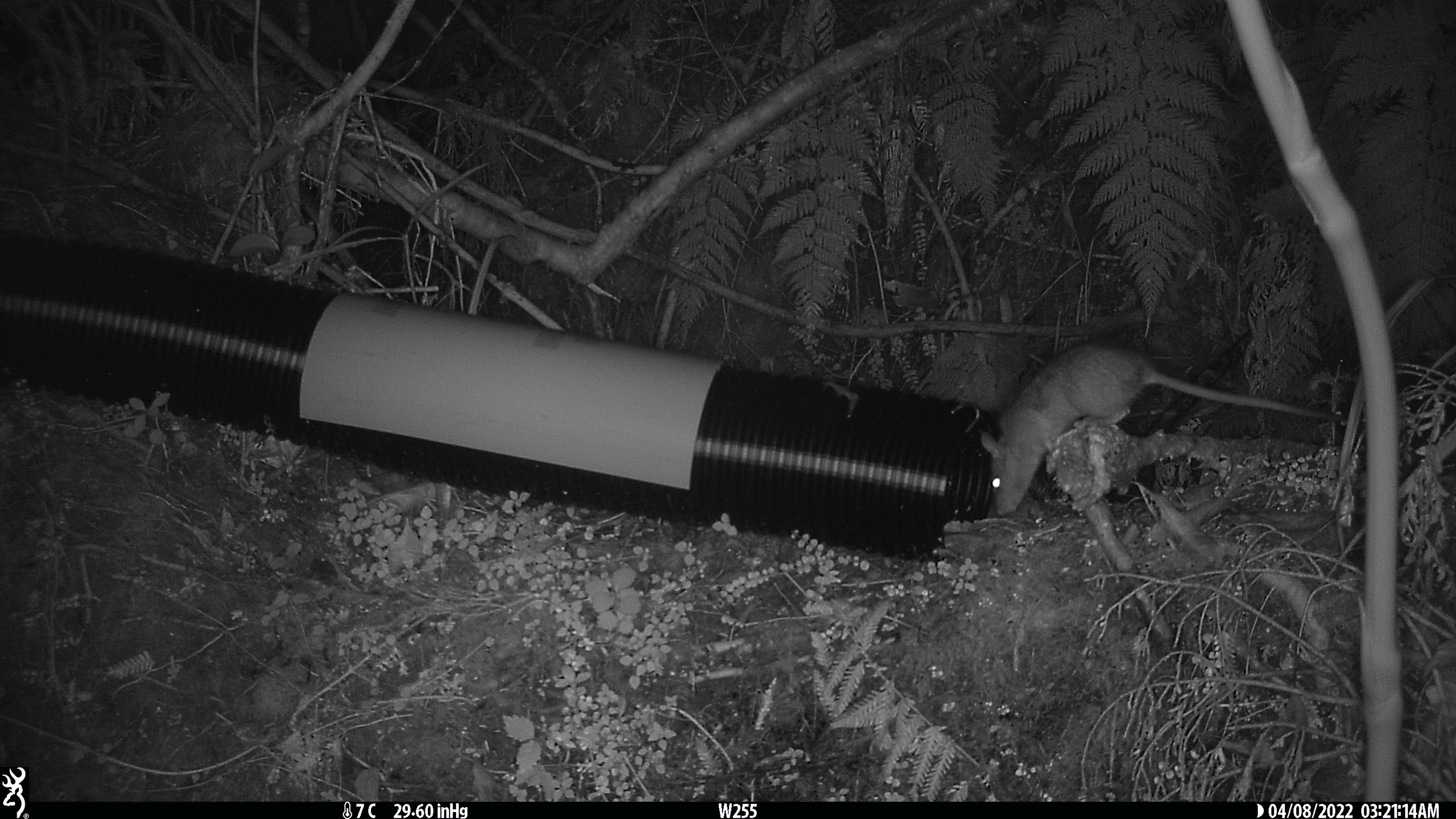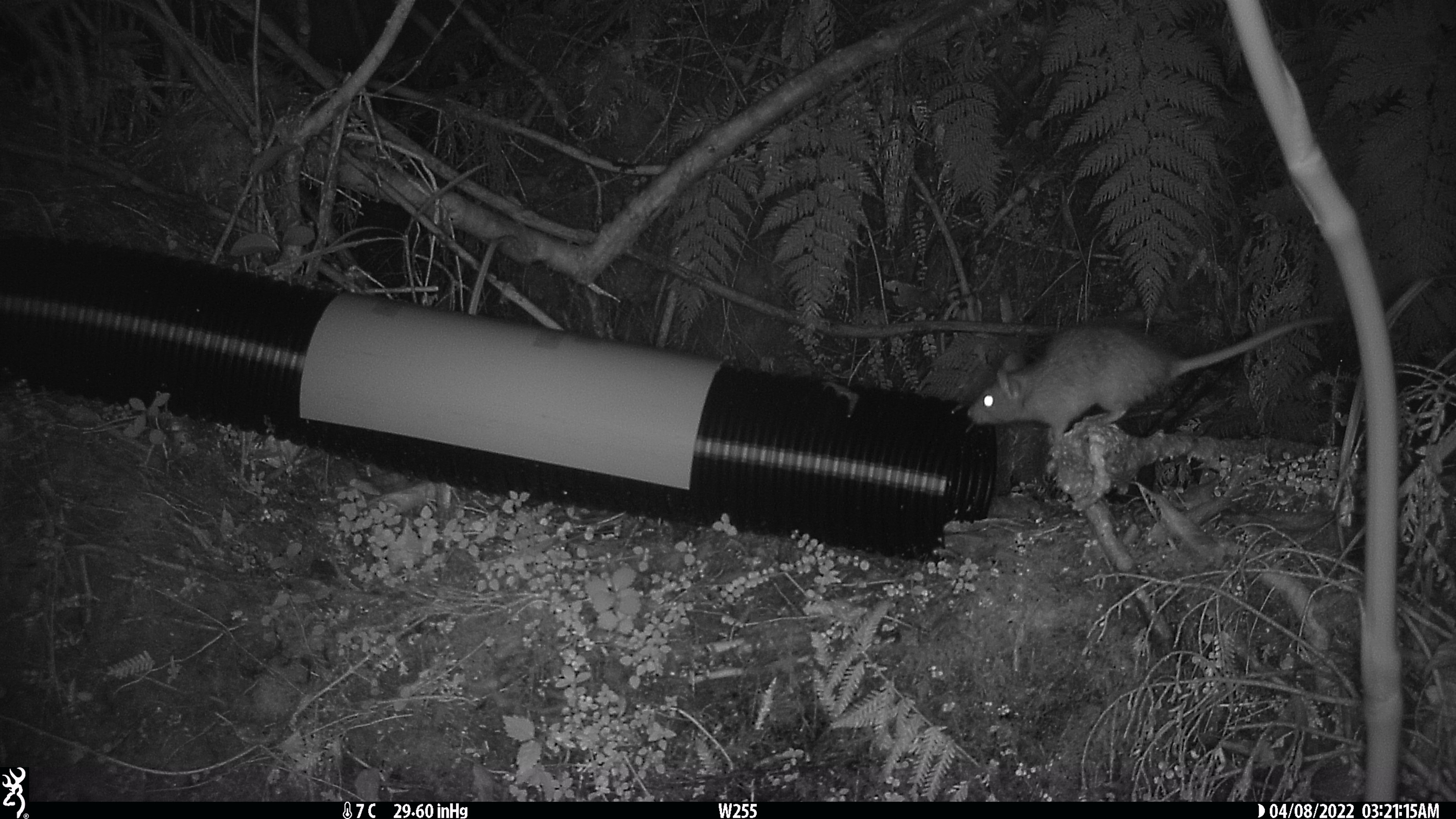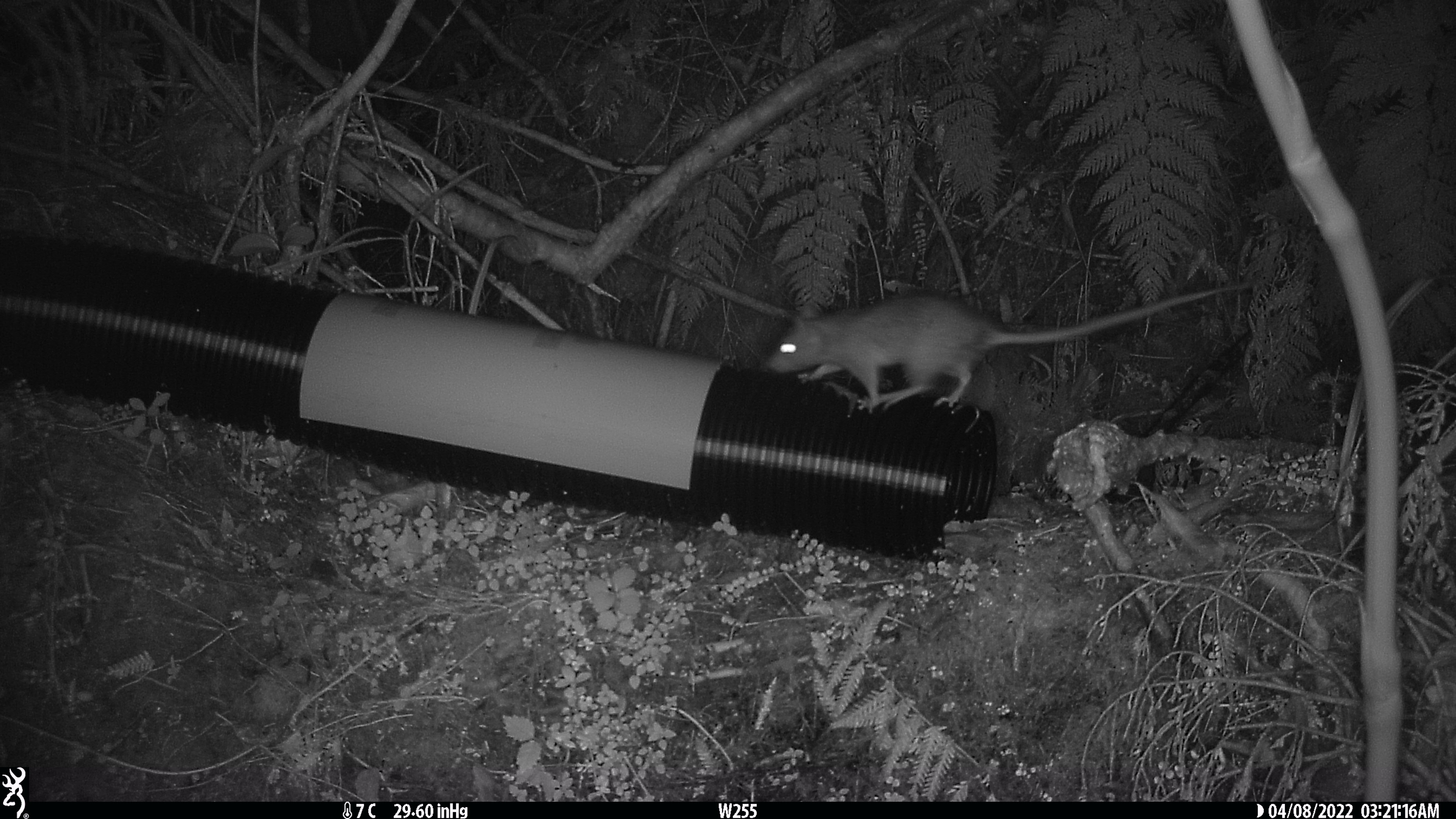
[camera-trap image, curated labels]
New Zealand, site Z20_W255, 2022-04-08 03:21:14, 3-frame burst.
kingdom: Animalia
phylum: Chordata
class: Mammalia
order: Rodentia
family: Muridae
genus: Rattus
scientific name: Rattus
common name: rat